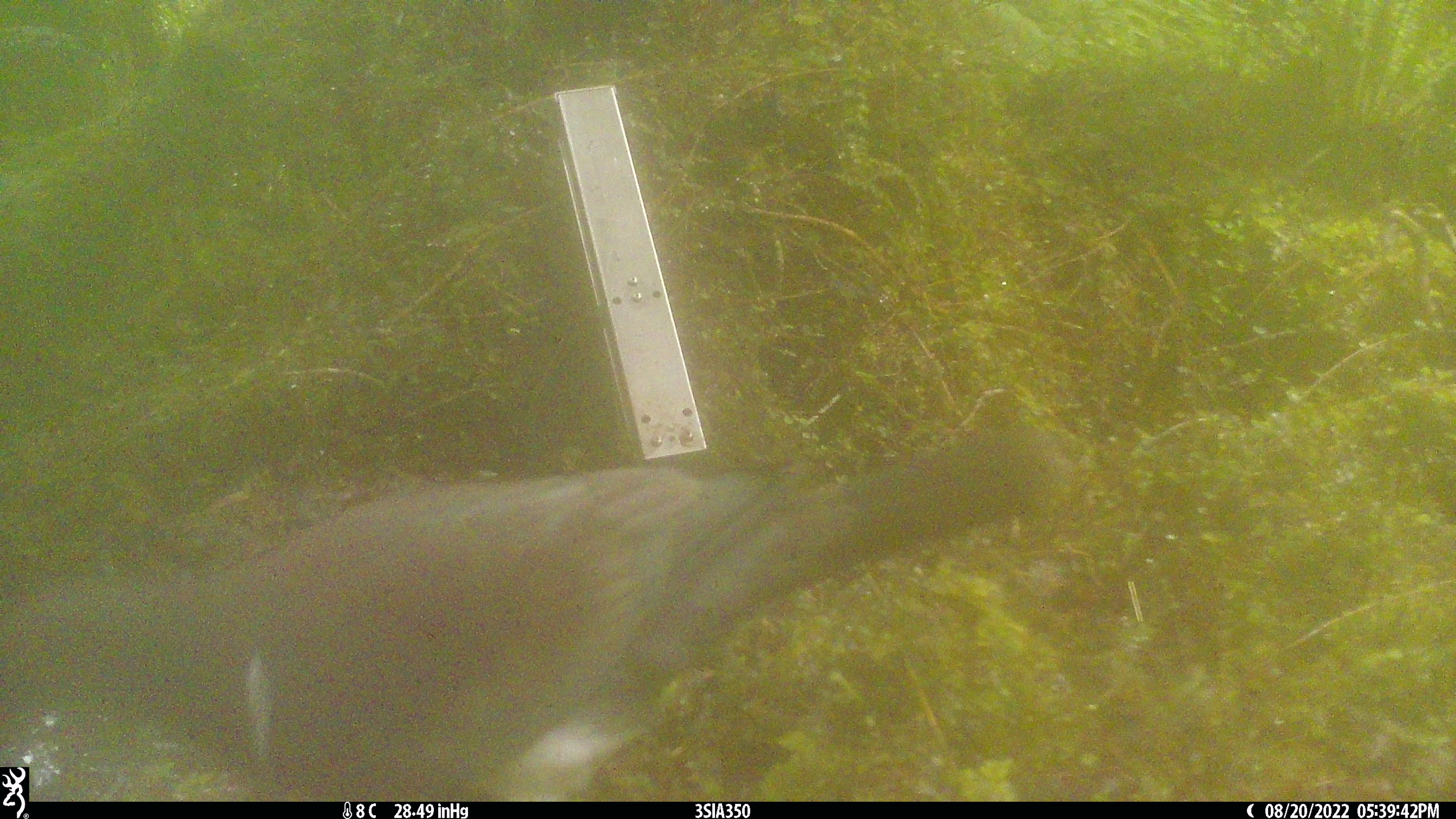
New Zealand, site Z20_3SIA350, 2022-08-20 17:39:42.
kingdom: Animalia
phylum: Chordata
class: Aves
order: Columbiformes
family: Columbidae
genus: Hemiphaga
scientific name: Hemiphaga novaeseelandiae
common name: new zealand pigeon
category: kereru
Kereru (new zealand pigeon) (Hemiphaga novaeseelandiae).